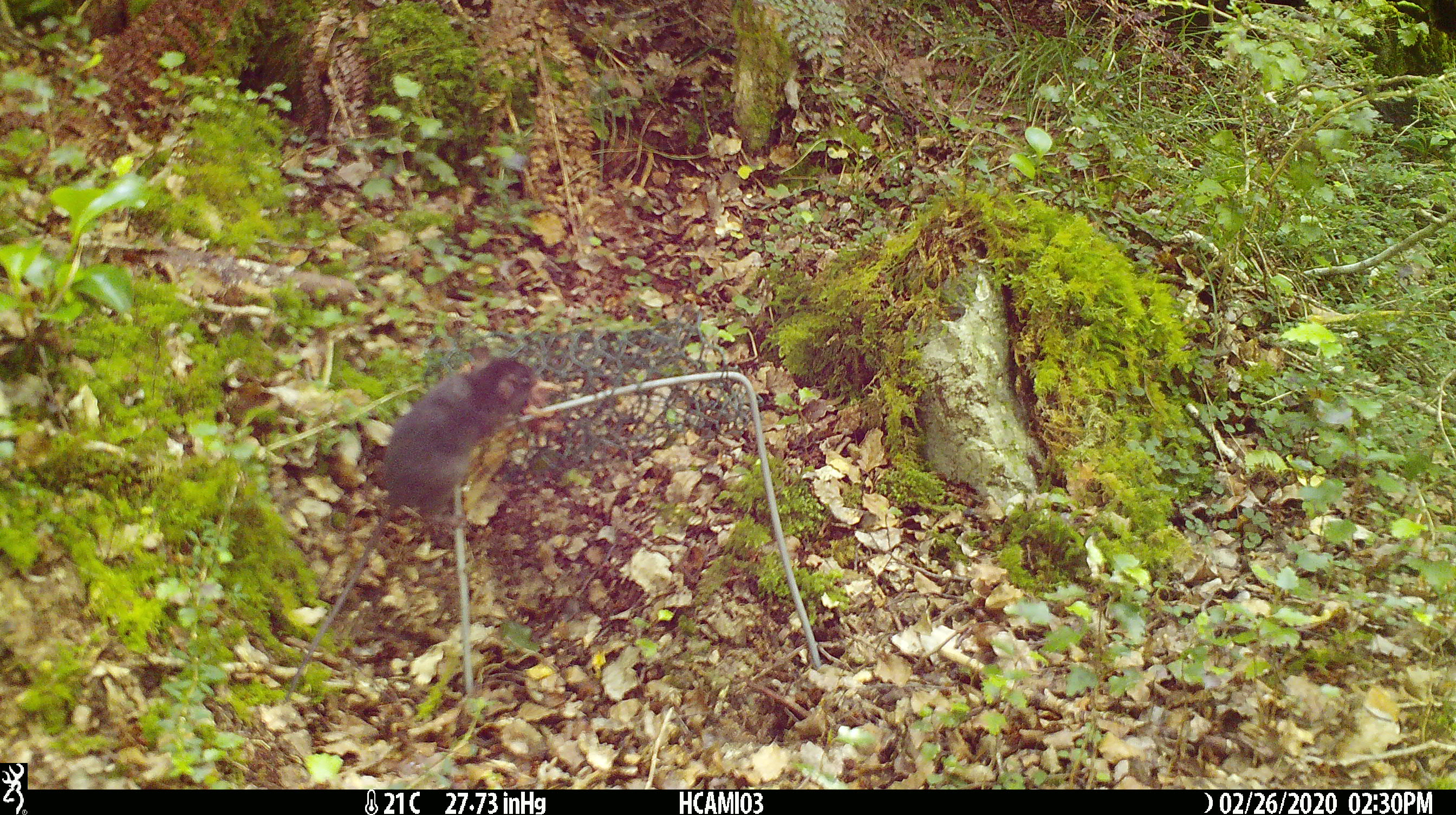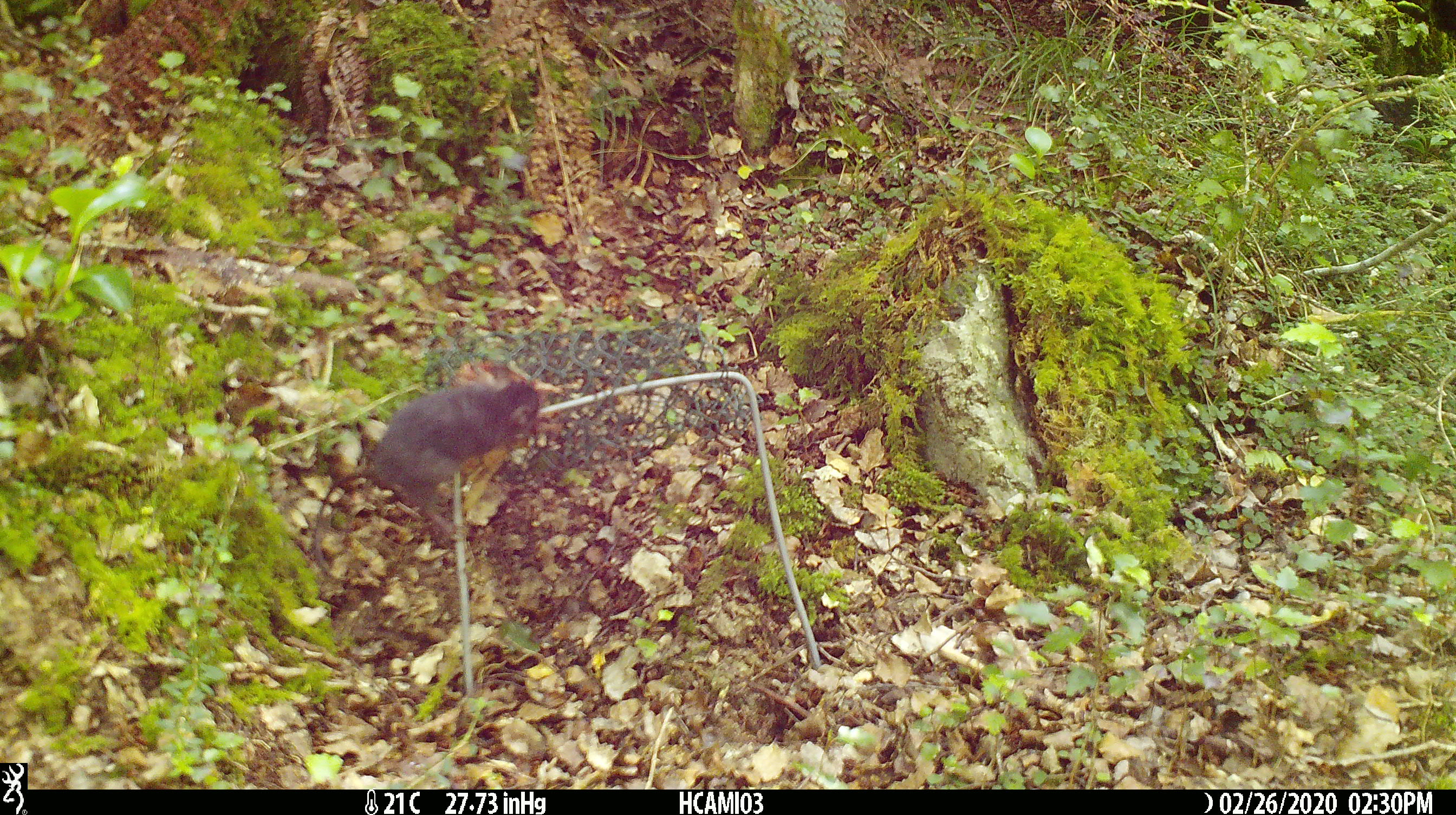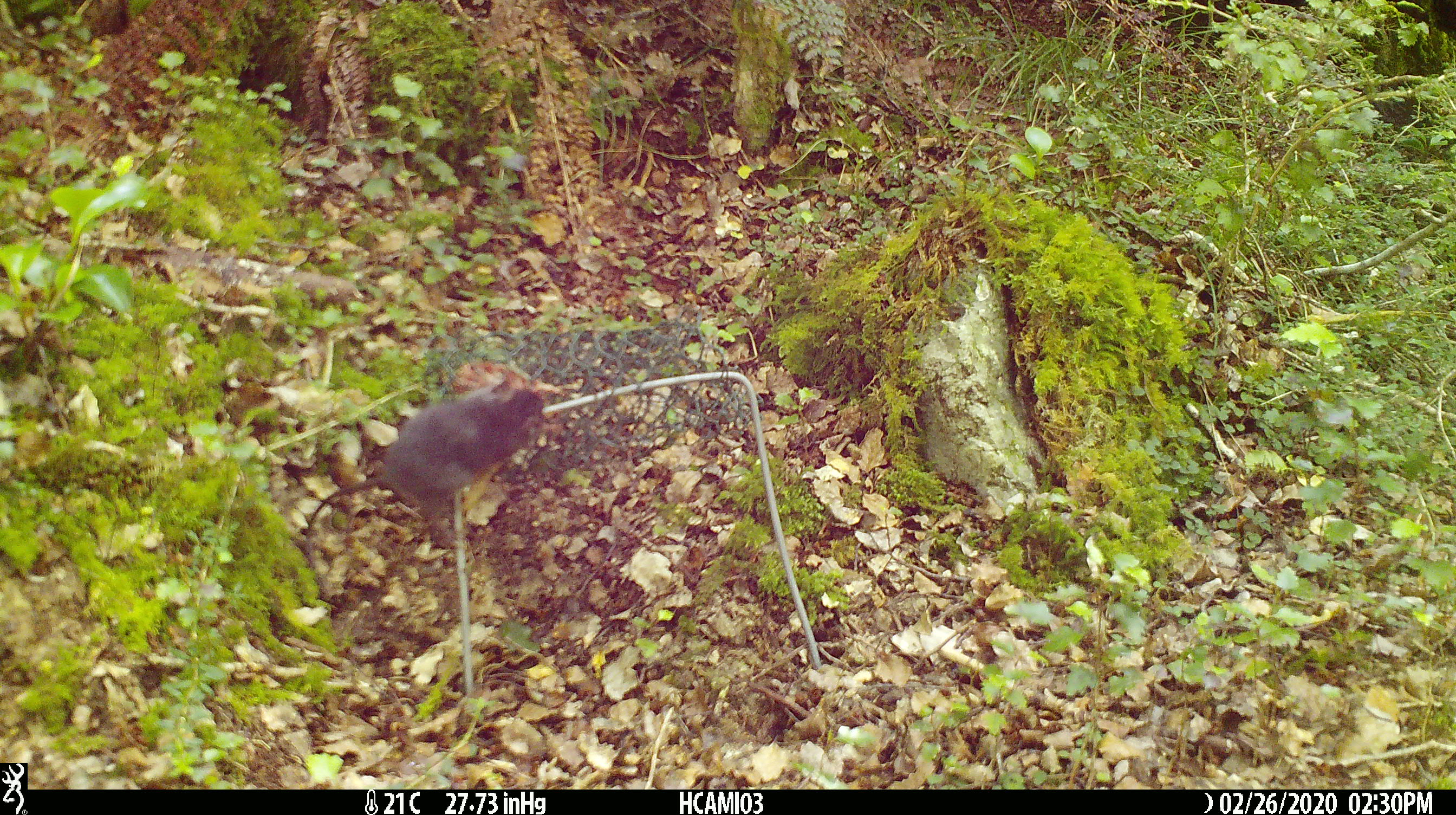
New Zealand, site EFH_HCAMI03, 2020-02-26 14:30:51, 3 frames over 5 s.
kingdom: Animalia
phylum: Chordata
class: Mammalia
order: Rodentia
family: Muridae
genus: Mus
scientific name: Mus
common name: mouse